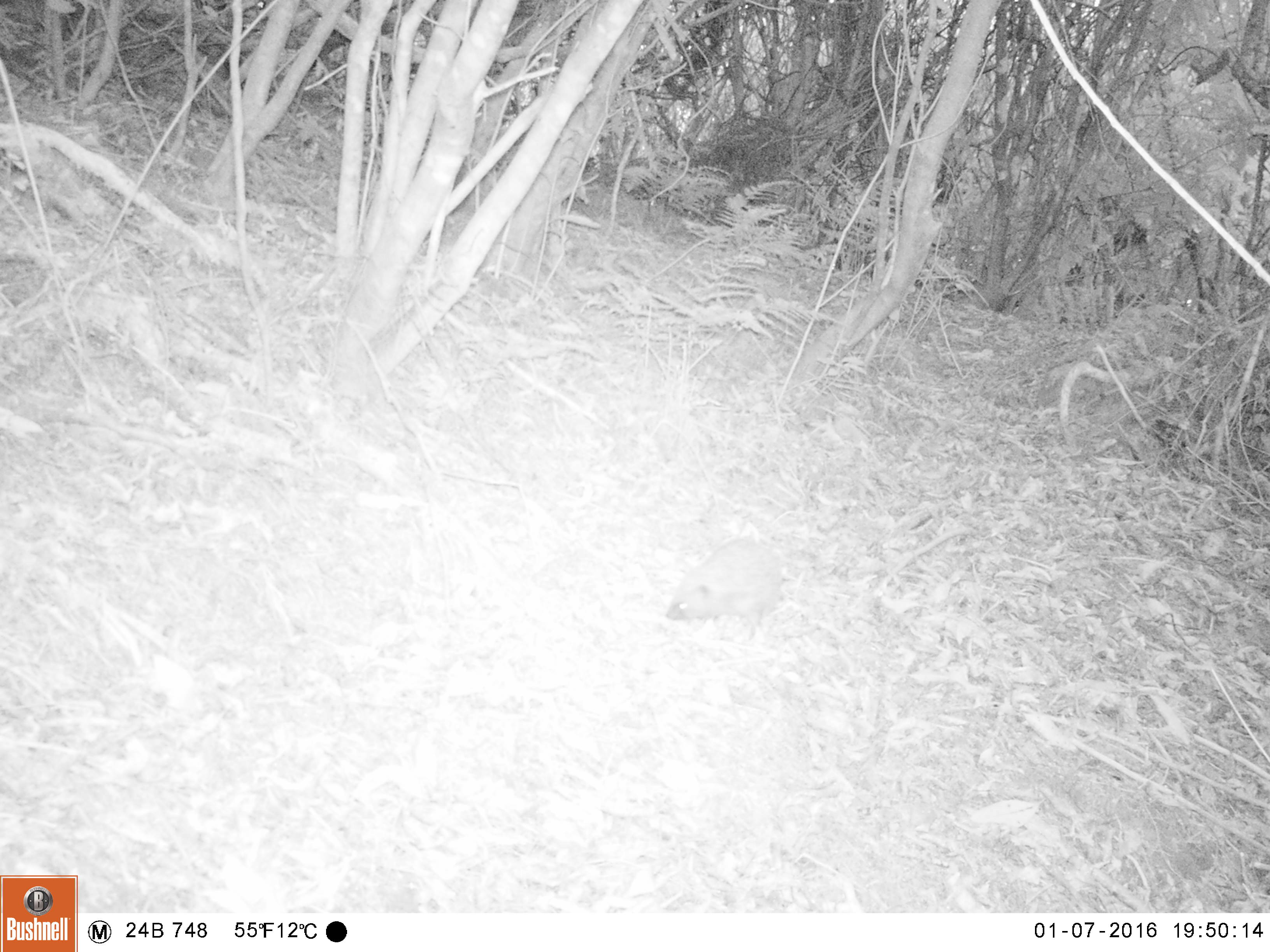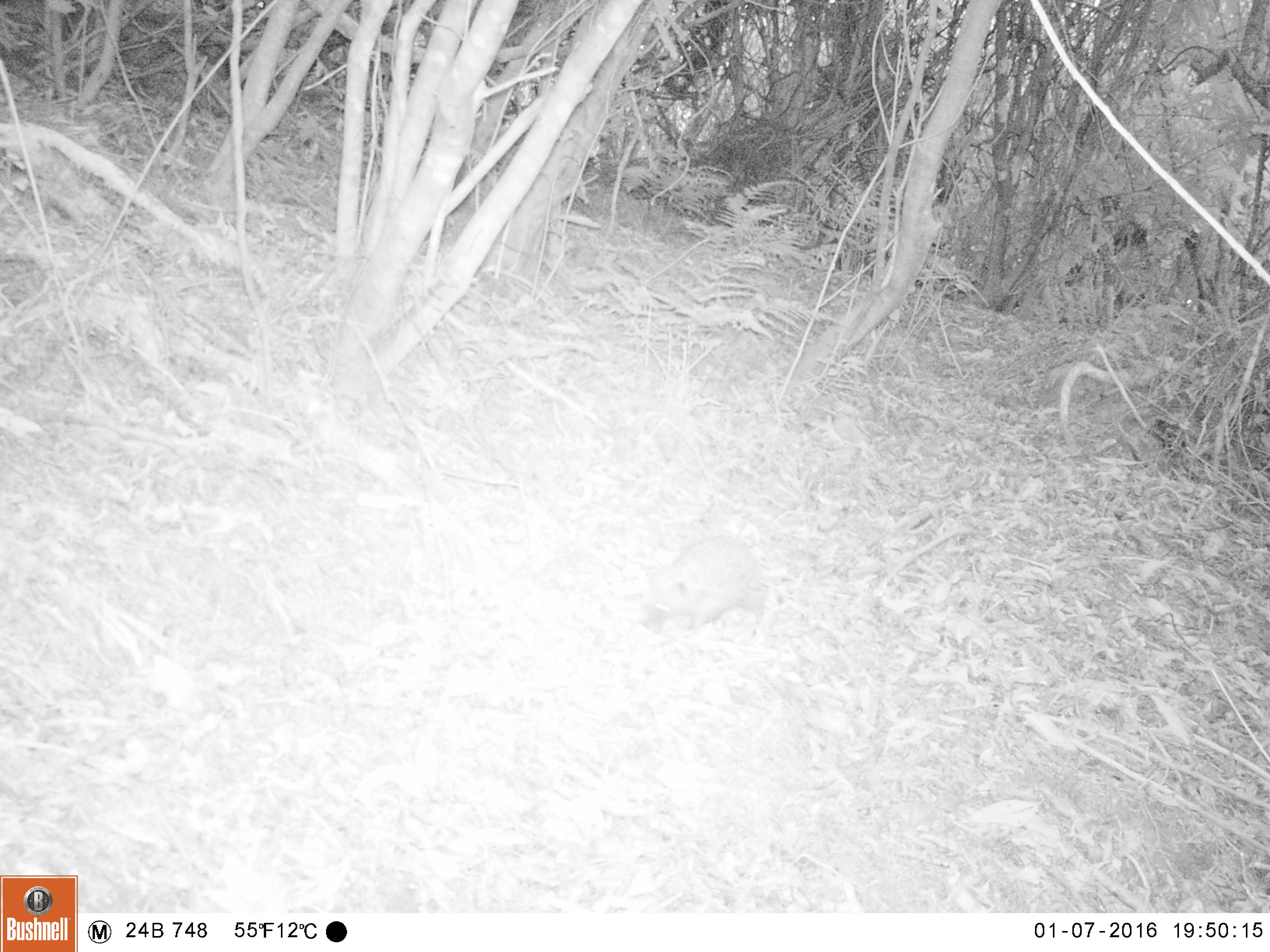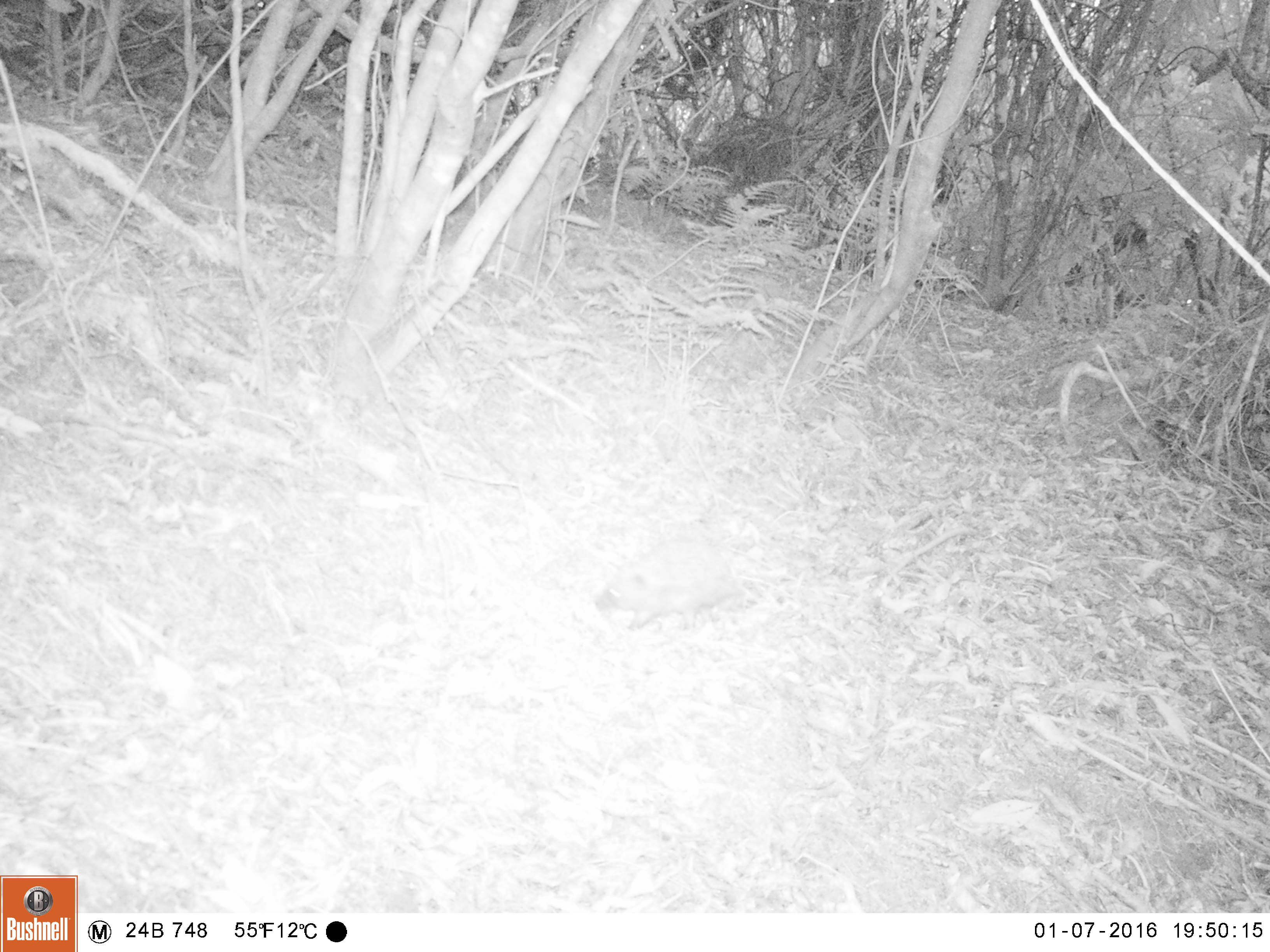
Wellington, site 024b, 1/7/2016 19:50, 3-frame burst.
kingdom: Animalia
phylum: Chordata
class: Mammalia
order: Eulipotyphla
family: Erinaceidae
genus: Erinaceus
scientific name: Erinaceus europaeus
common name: hedgehog